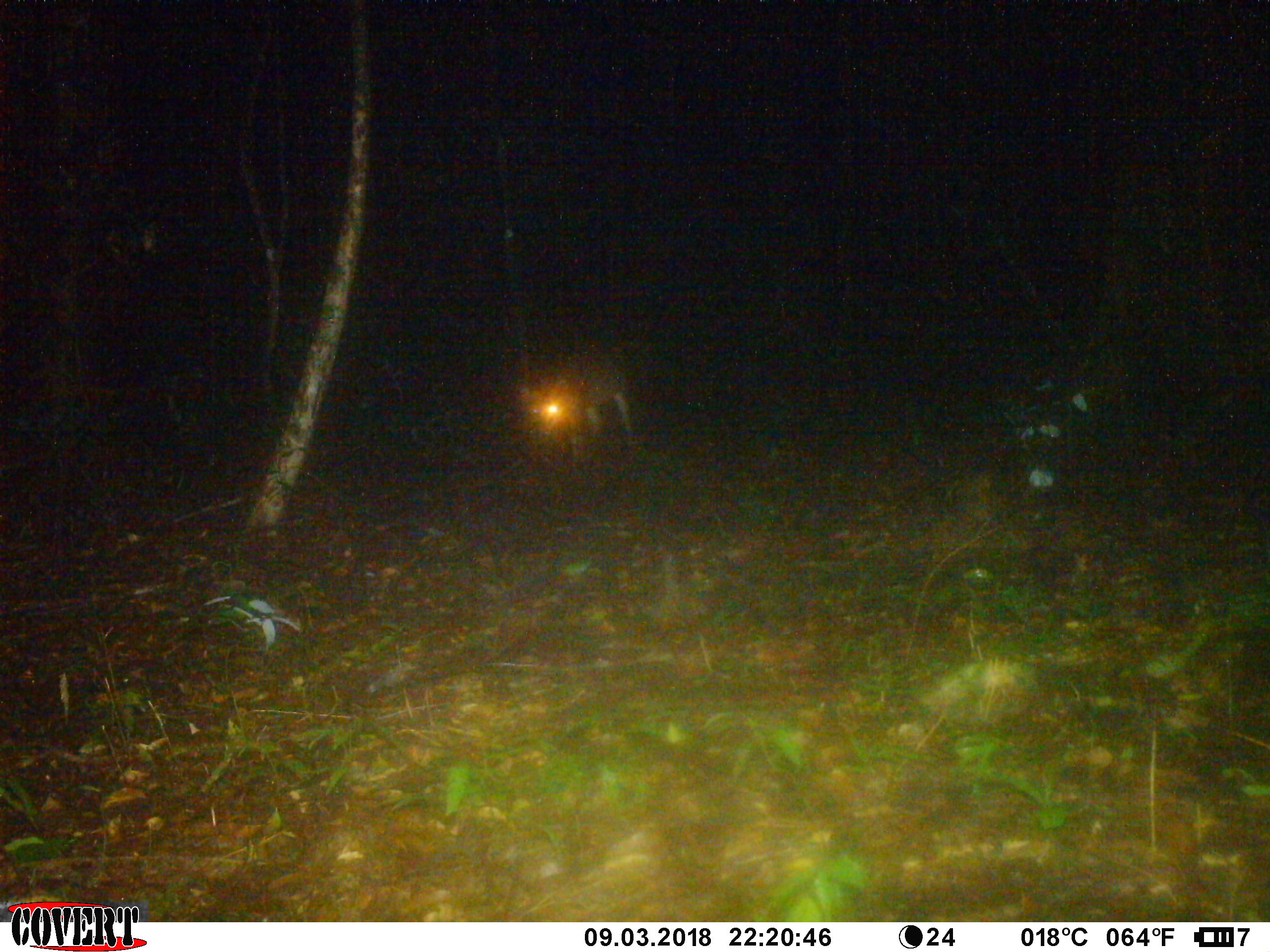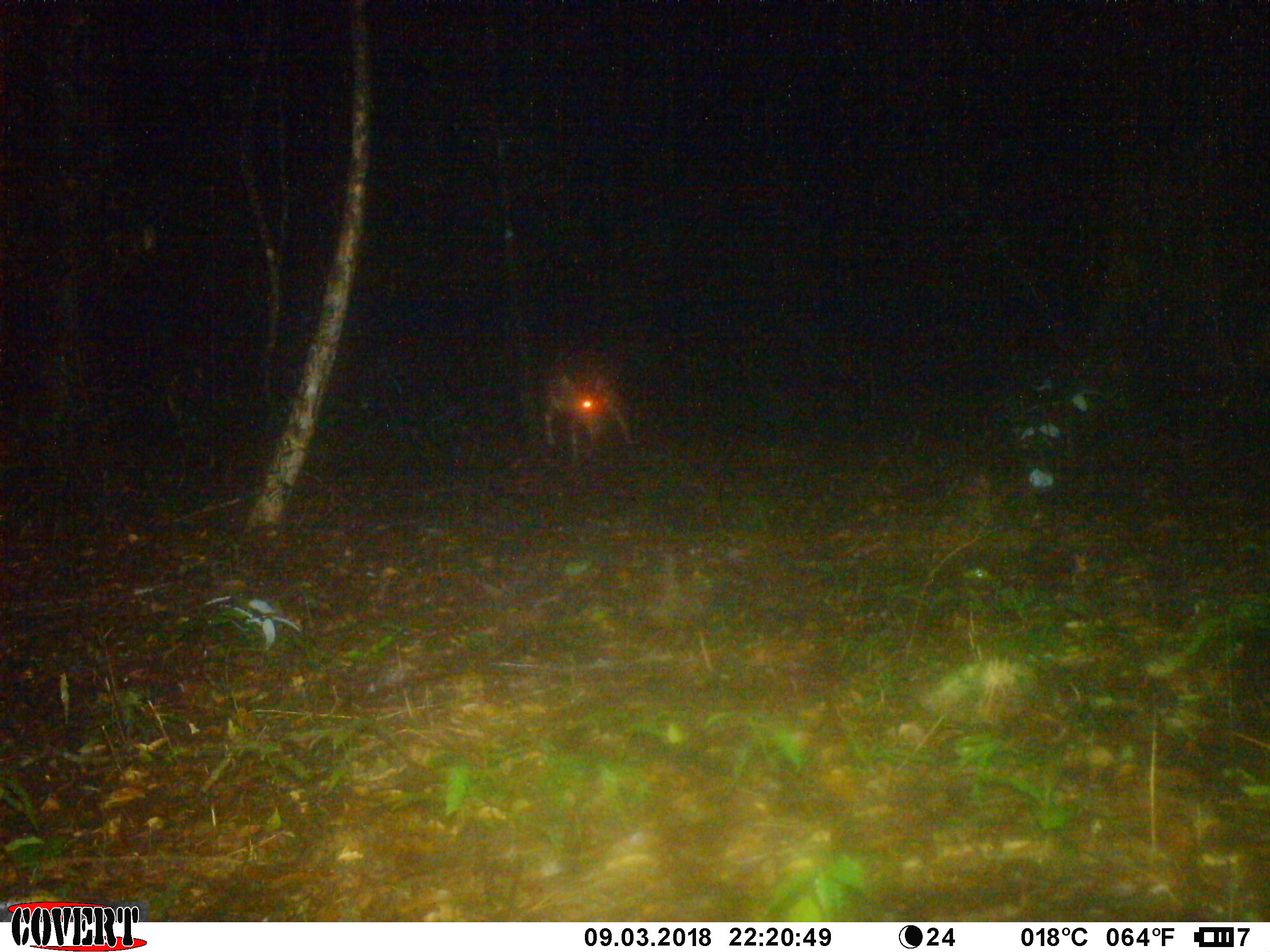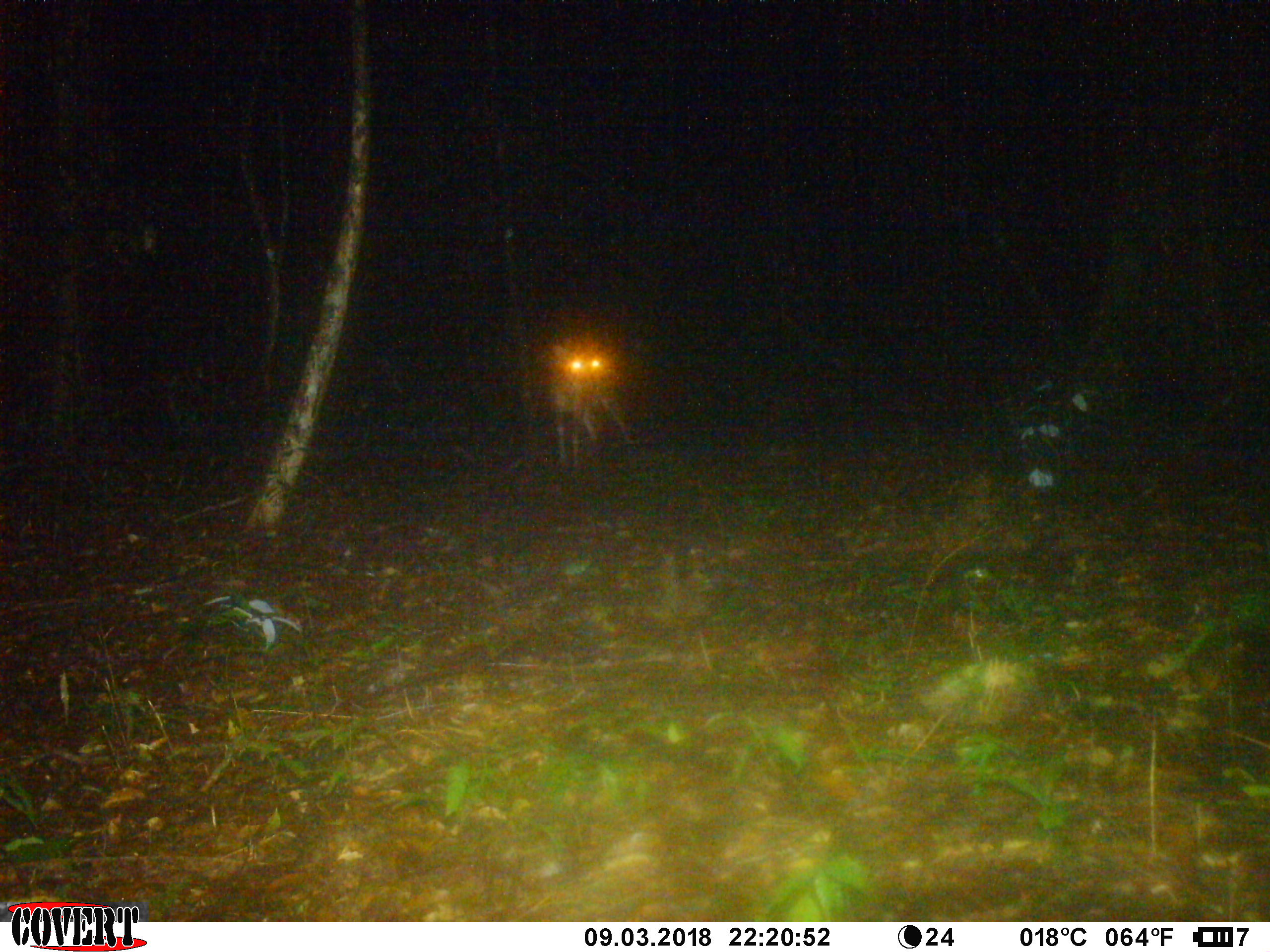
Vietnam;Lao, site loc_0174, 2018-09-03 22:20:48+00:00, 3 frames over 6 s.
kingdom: Animalia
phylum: Chordata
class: Mammalia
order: Artiodactyla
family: Cervidae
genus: Muntiacus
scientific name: Muntiacus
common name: muntjacs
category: unidentified muntjac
Unidentified muntjac (muntjacs) (Muntiacus). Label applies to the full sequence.